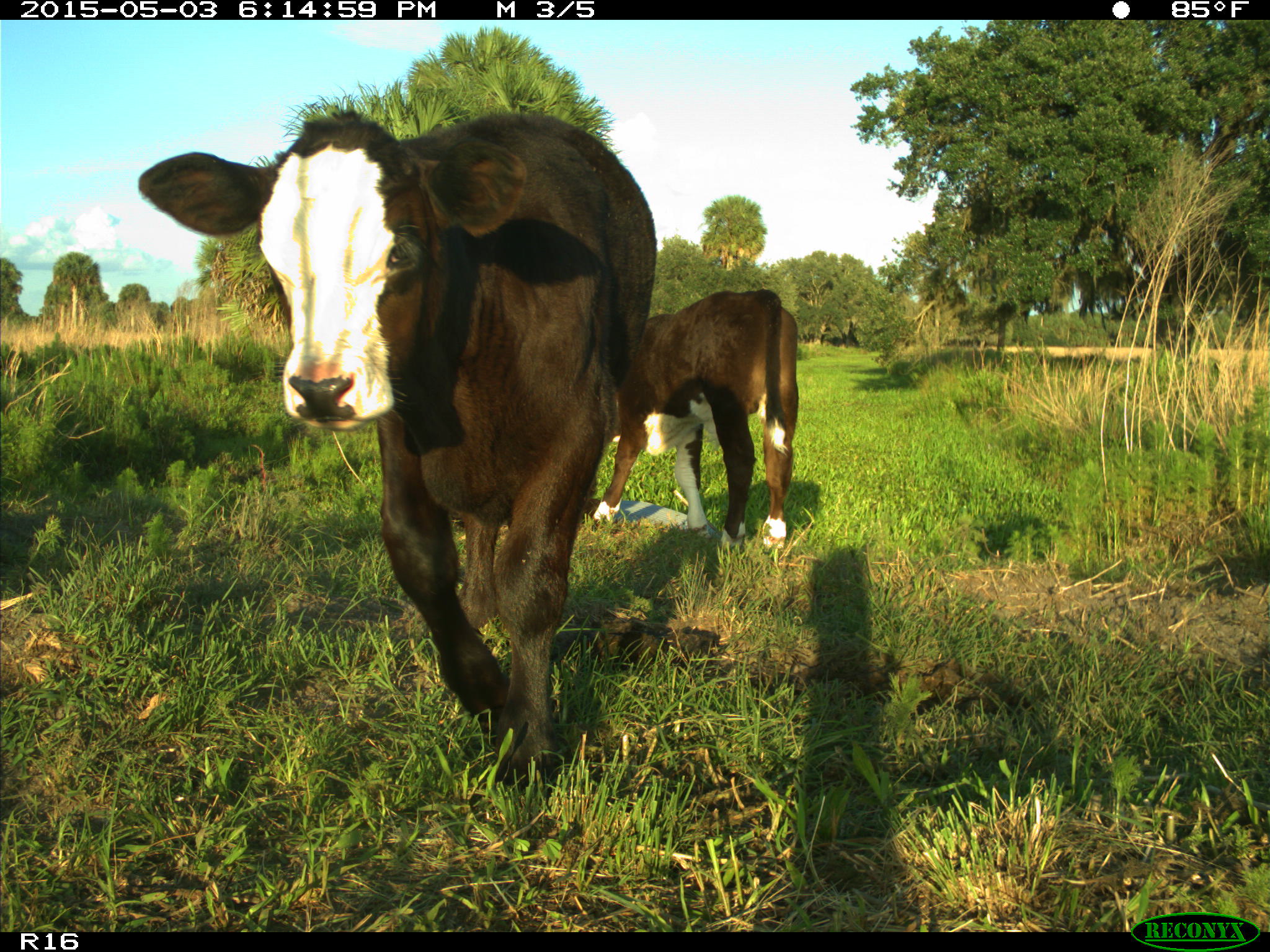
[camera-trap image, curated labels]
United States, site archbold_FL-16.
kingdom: Animalia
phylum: Chordata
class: Mammalia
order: Artiodactyla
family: Bovidae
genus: Bos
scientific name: Bos taurus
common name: domestic cow